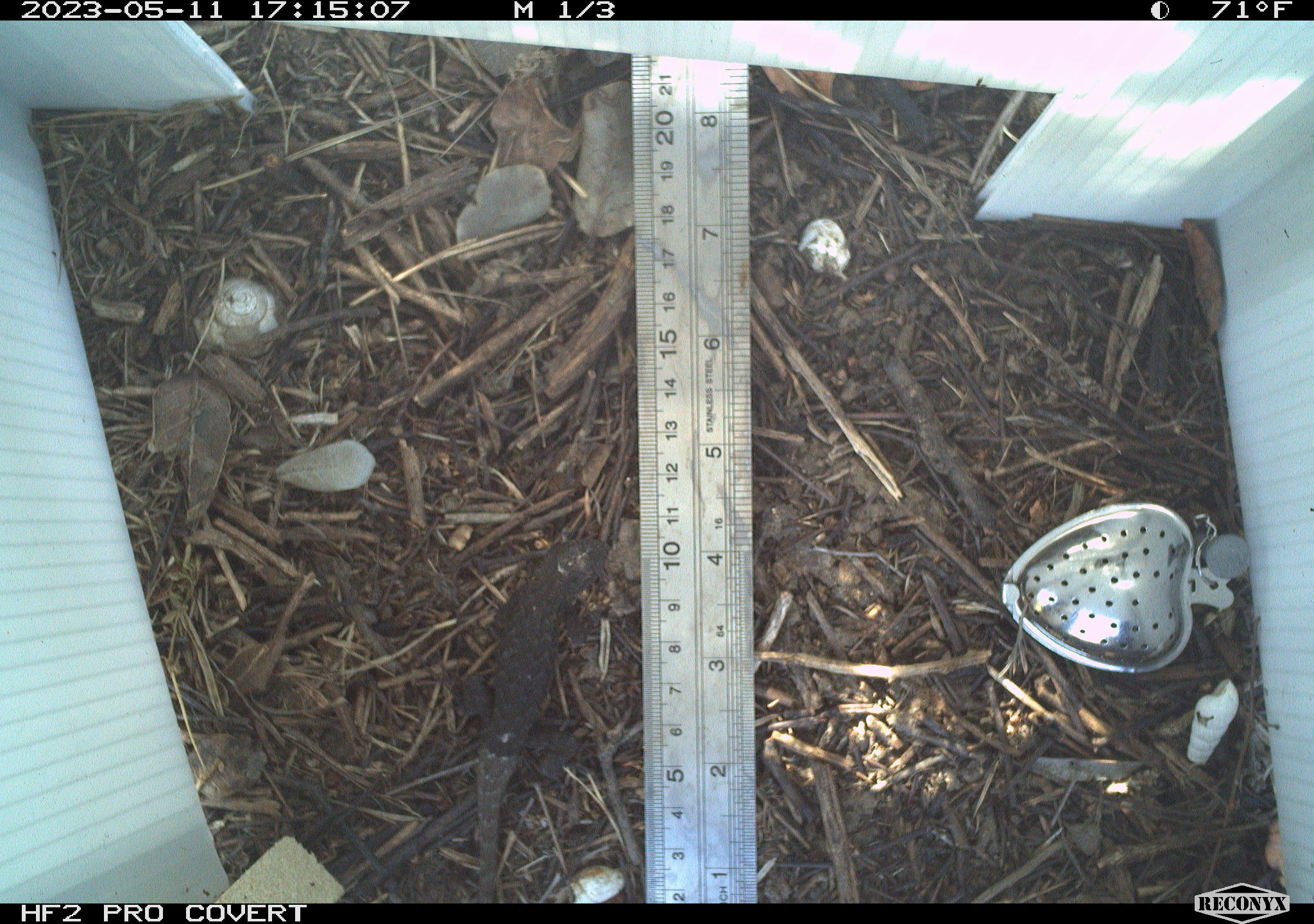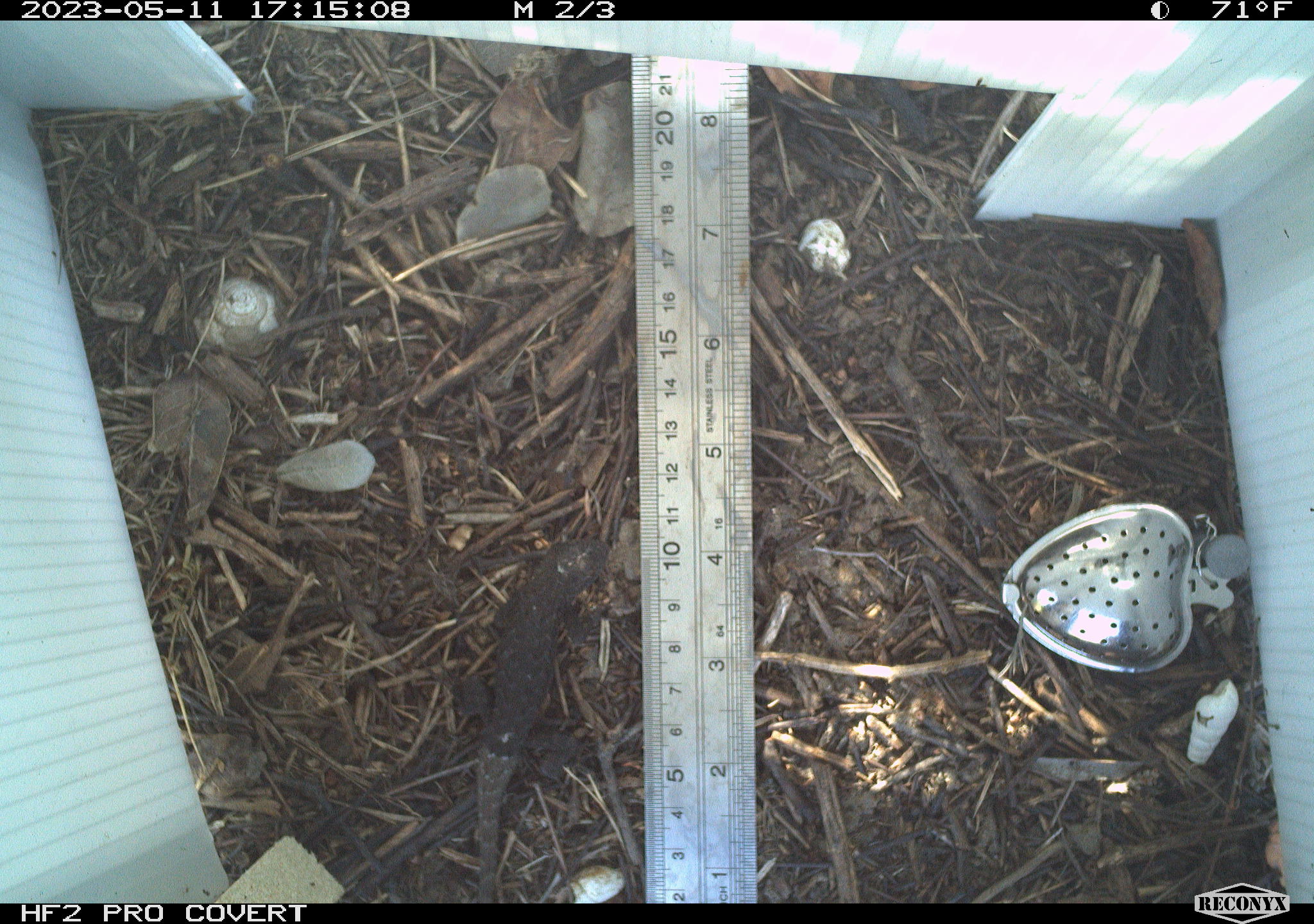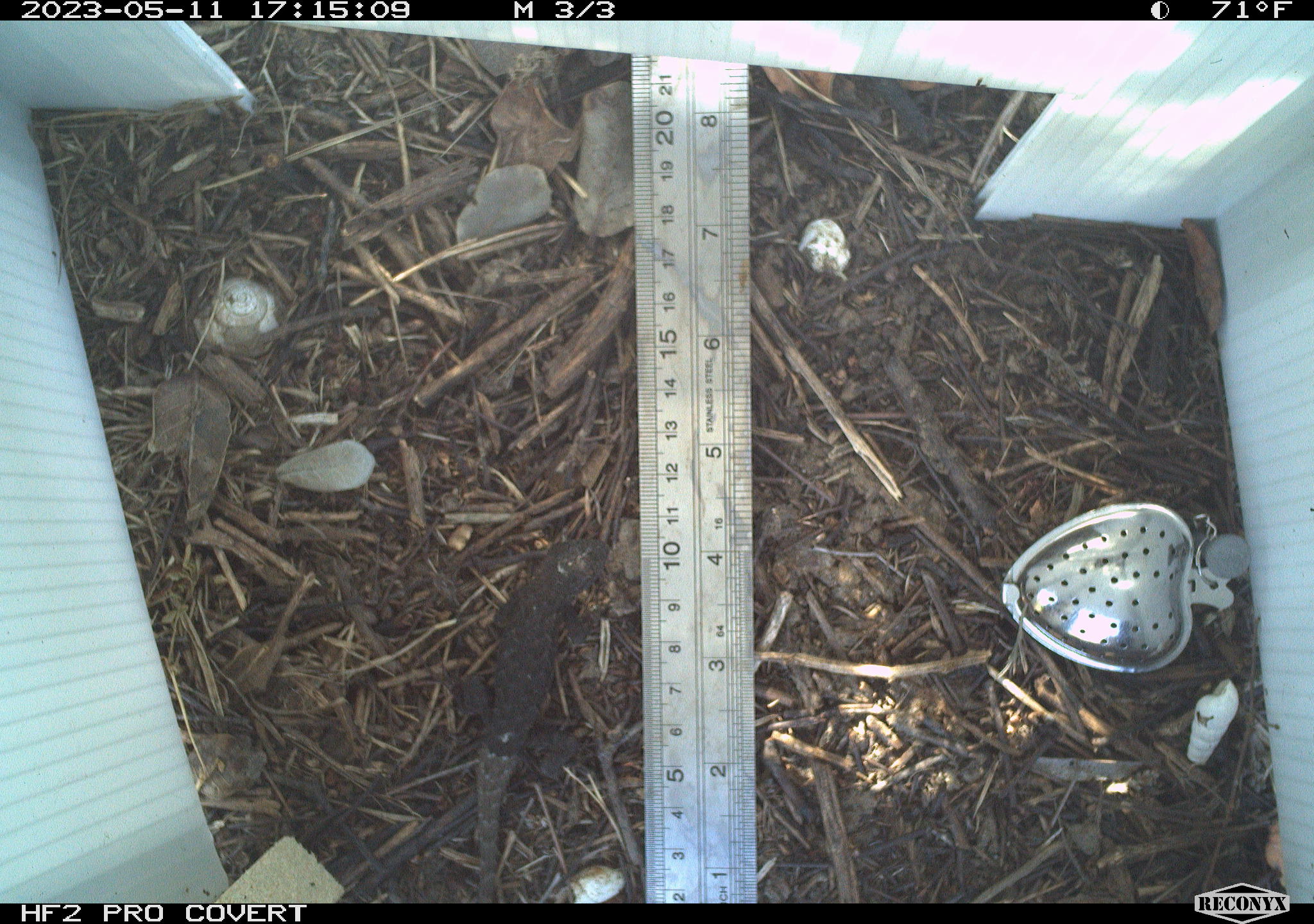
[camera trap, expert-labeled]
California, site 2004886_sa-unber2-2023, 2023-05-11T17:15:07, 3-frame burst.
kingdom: Animalia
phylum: Chordata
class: Reptilia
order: Squamata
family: Phrynosomatidae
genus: Sceloporus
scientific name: Sceloporus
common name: spiny lizards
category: sceloporus species